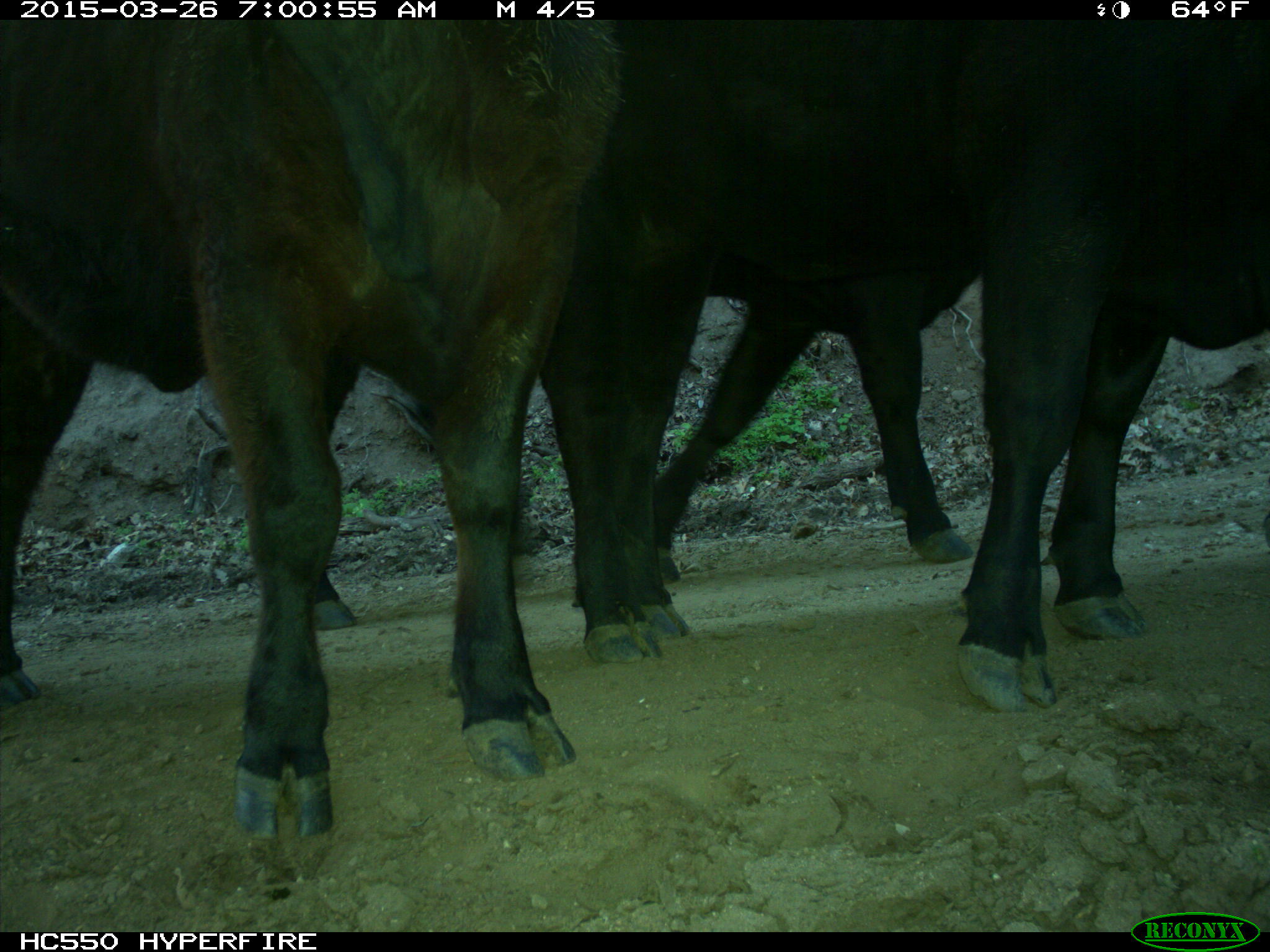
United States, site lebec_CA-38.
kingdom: Animalia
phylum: Chordata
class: Mammalia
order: Artiodactyla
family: Bovidae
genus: Bos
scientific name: Bos taurus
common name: domestic cow